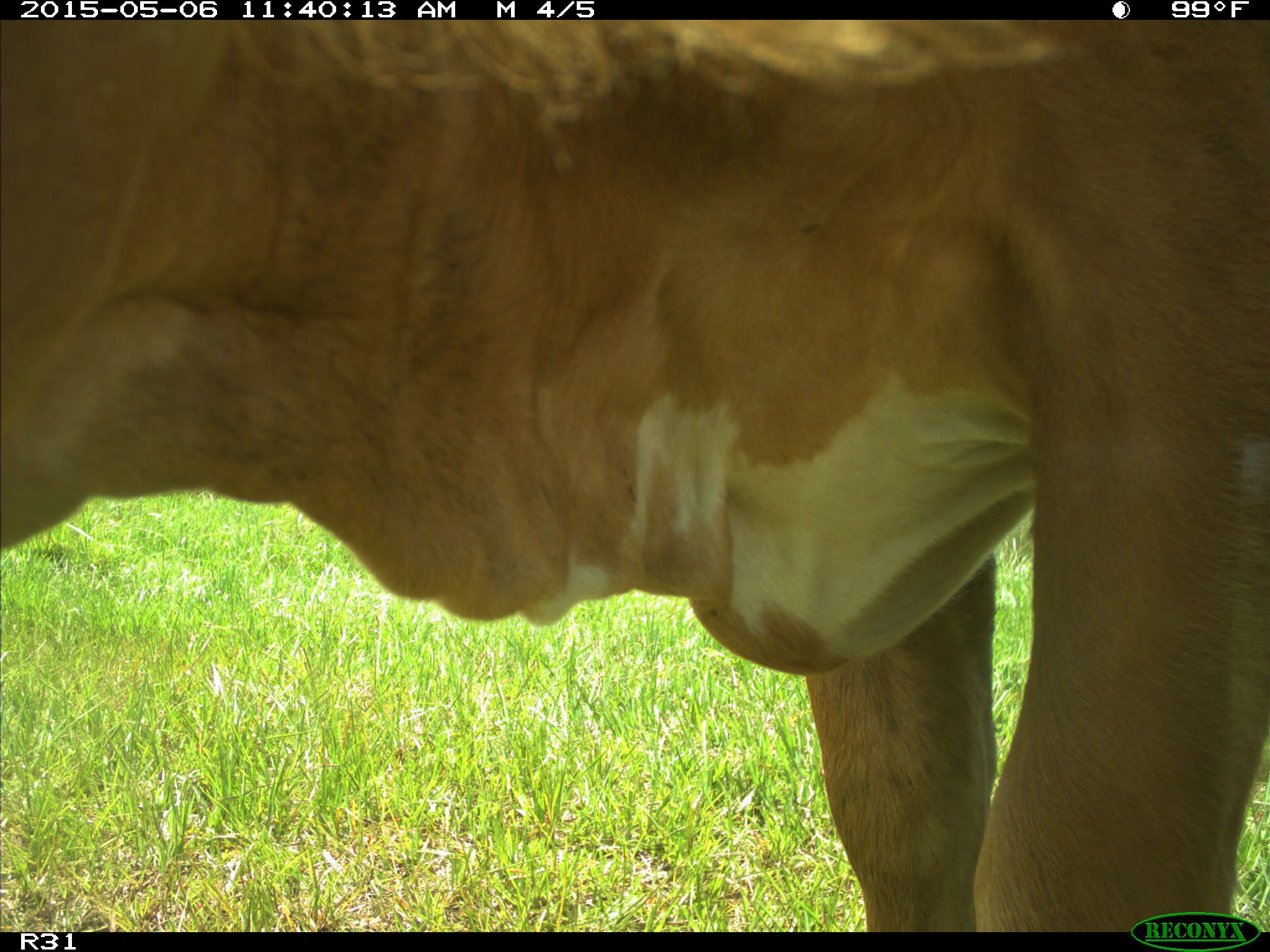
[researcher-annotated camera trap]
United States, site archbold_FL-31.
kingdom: Animalia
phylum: Chordata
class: Mammalia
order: Artiodactyla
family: Bovidae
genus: Bos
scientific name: Bos taurus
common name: domestic cow